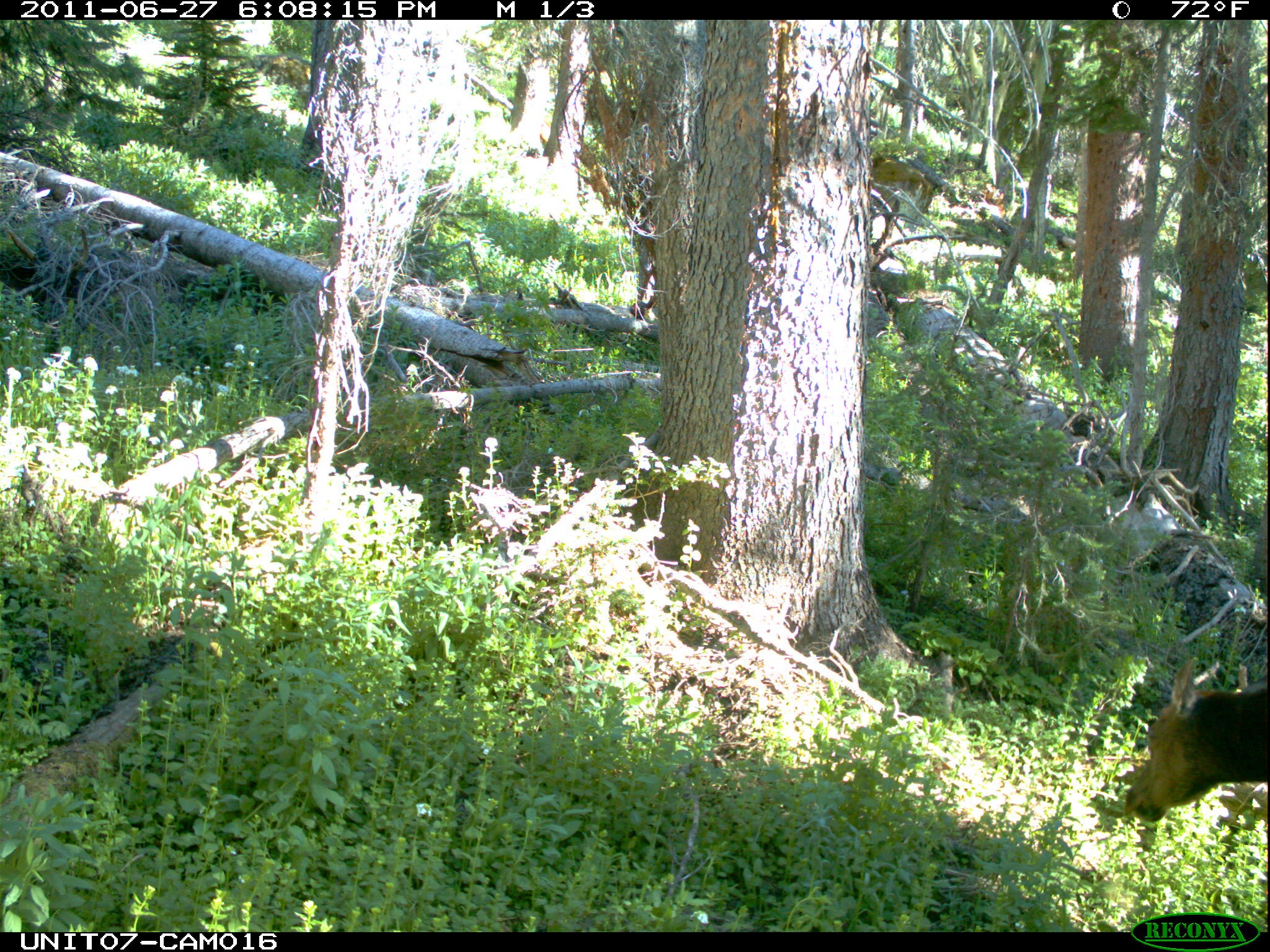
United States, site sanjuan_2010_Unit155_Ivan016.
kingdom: Animalia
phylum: Chordata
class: Mammalia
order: Artiodactyla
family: Cervidae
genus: Cervus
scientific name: Cervus elaphus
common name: red deer